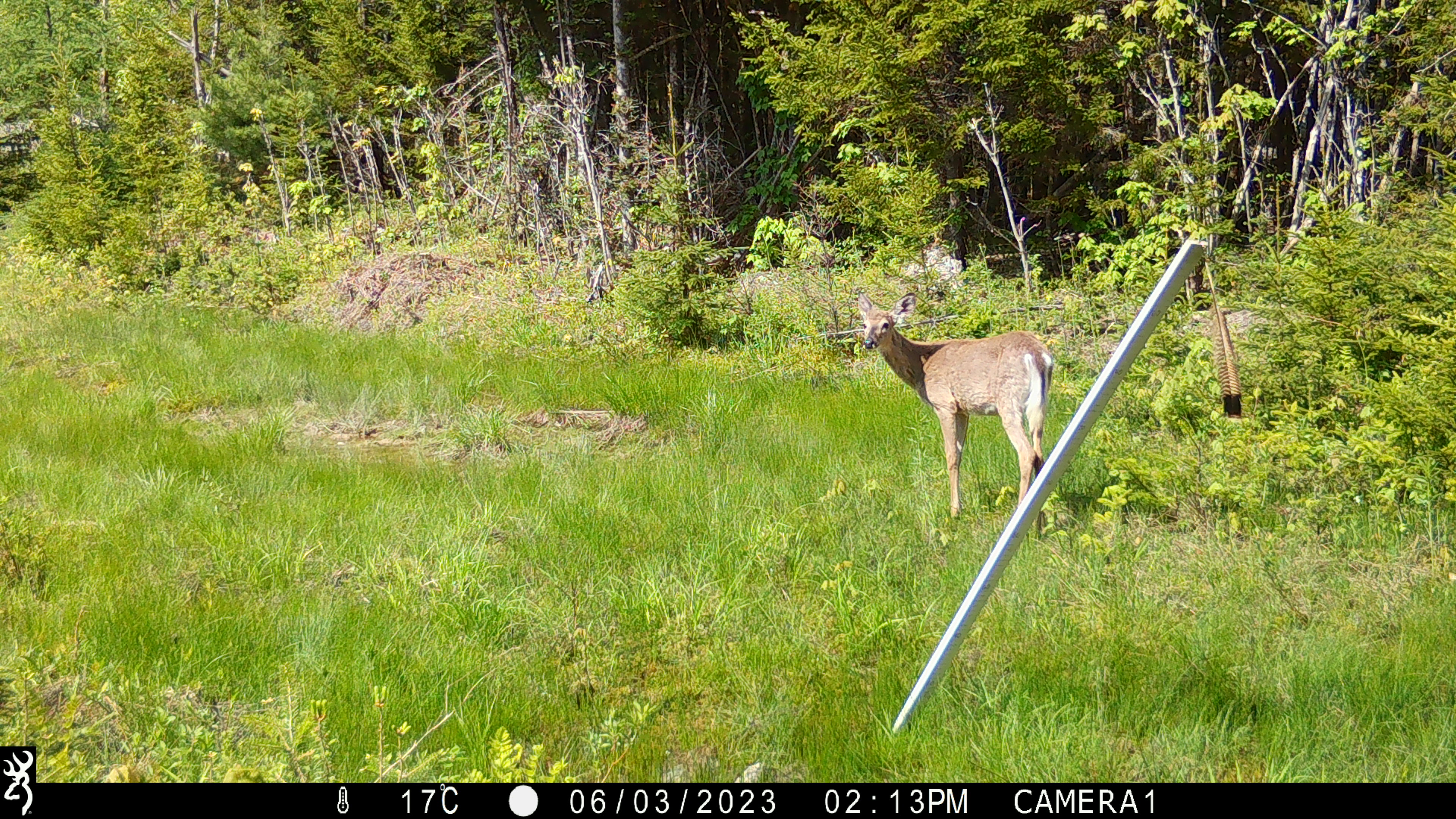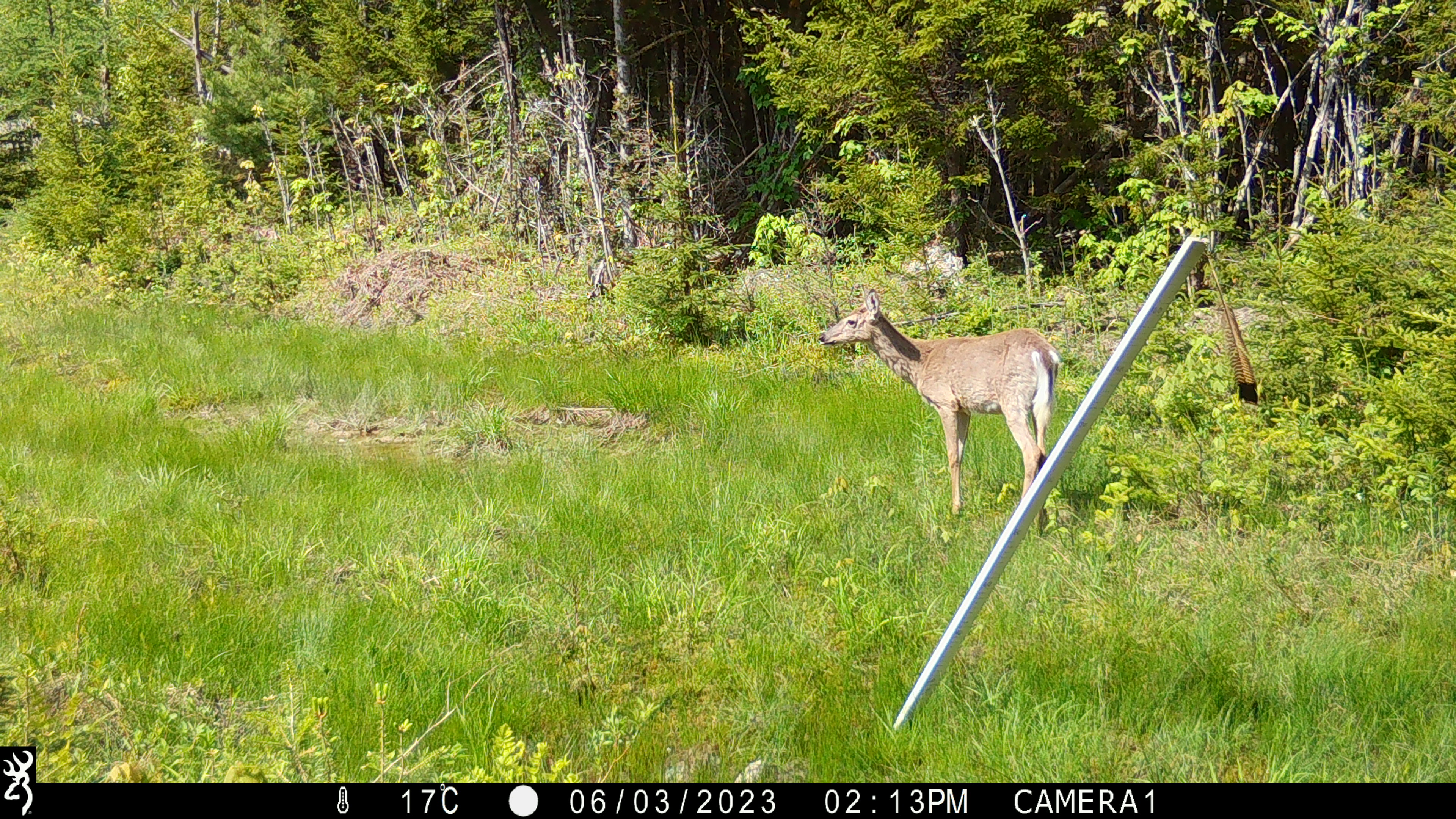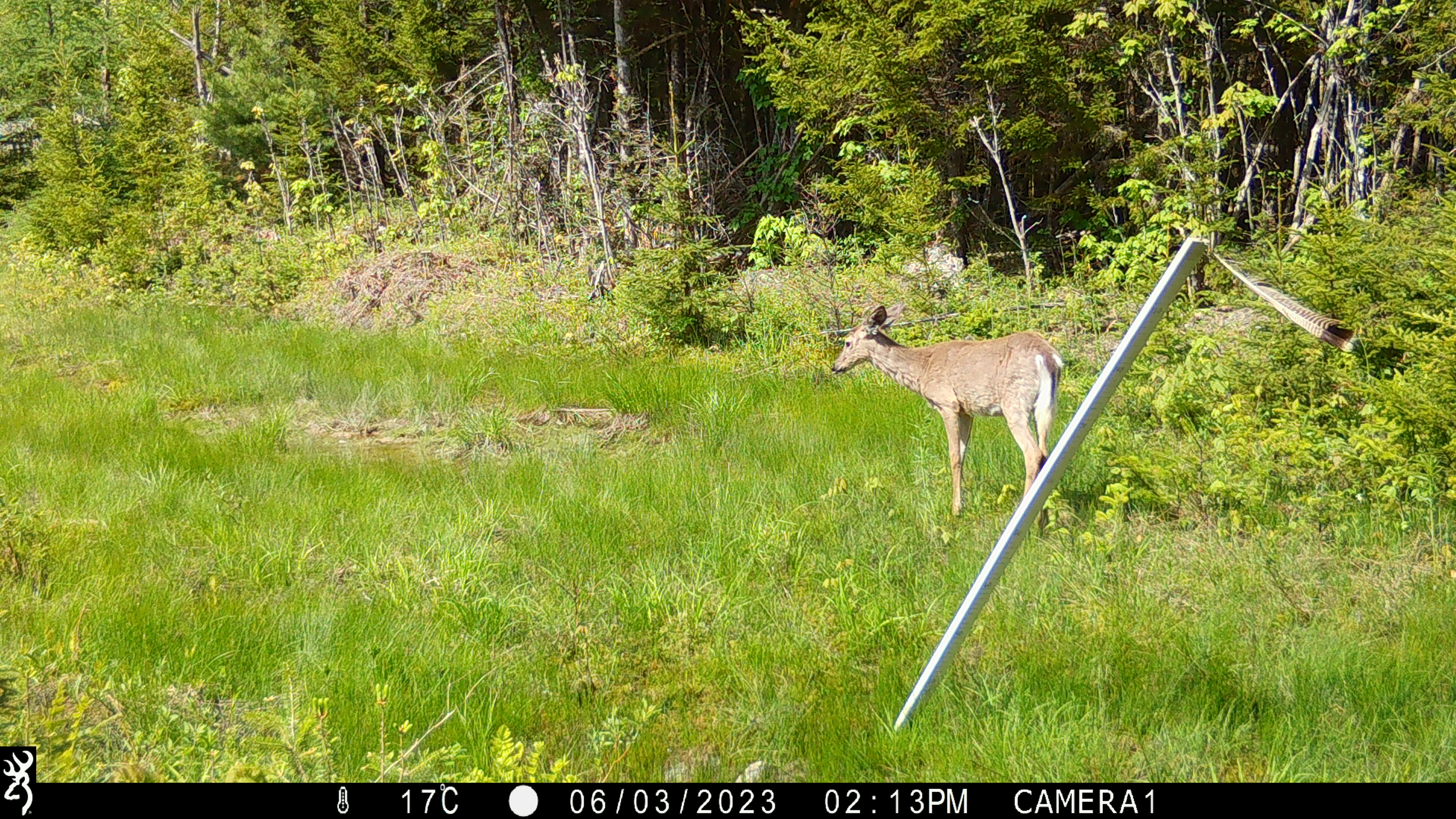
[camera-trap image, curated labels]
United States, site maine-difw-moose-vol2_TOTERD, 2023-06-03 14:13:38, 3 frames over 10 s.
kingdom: Animalia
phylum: Chordata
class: Mammalia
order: Artiodactyla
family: Cervidae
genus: Odocoileus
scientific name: Odocoileus virginianus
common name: white-tailed deer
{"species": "white-tailed deer (Odocoileus virginianus)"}